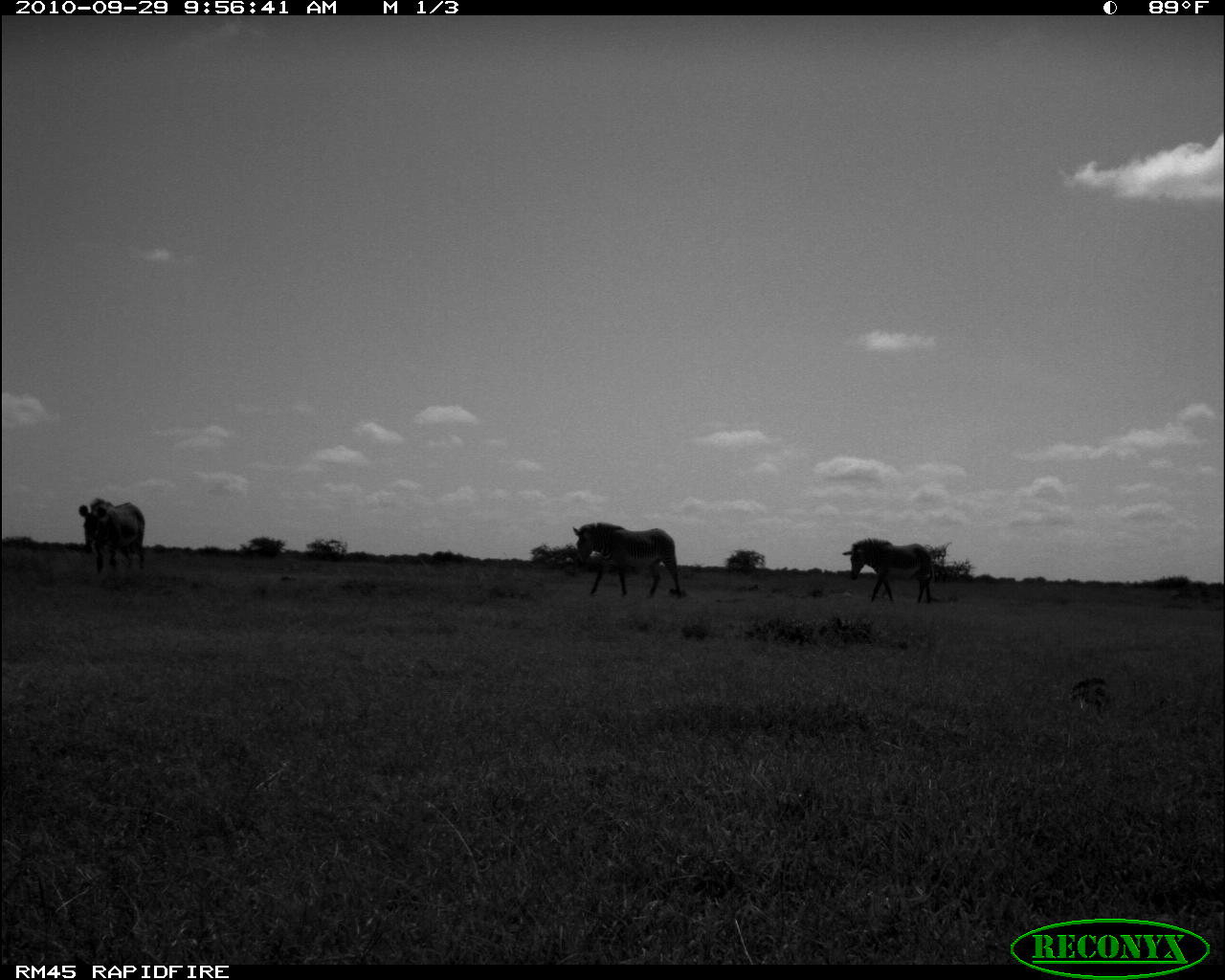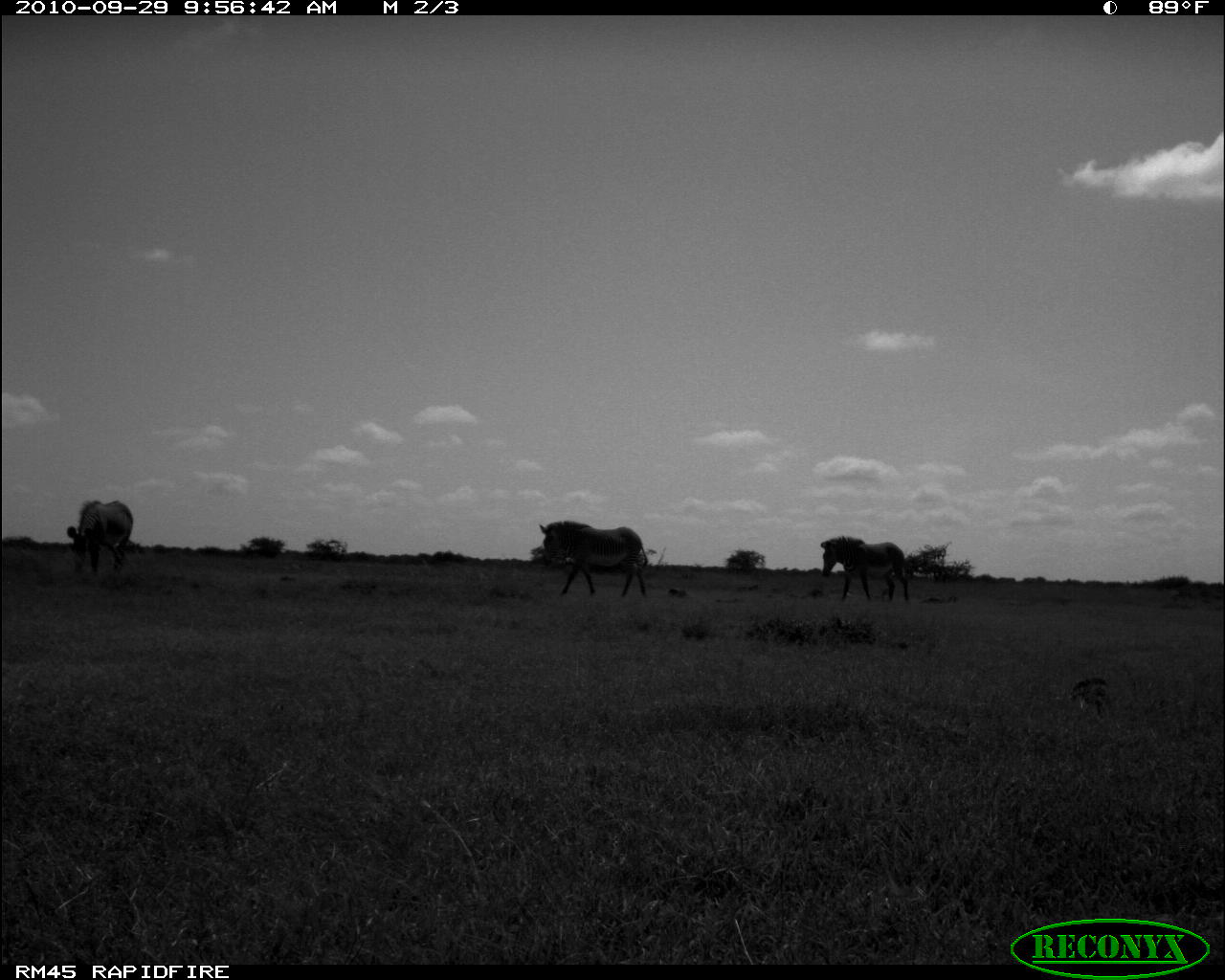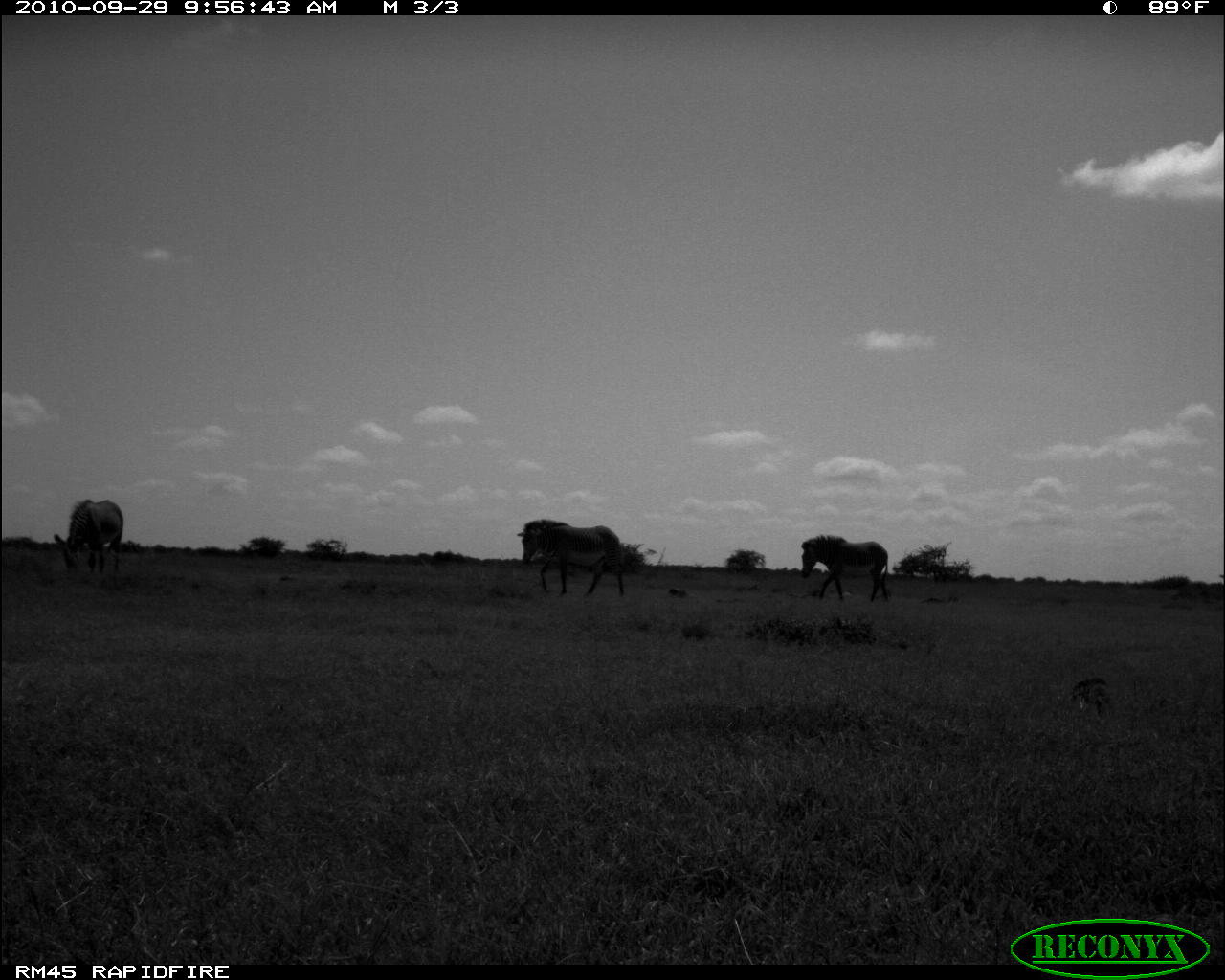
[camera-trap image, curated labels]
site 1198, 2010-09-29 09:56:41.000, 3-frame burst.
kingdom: Animalia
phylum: Chordata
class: Mammalia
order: Perissodactyla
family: Equidae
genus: Equus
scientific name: Equus grevyi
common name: grévy's zebra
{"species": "Equus grevyi (grévy's zebra)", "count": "3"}